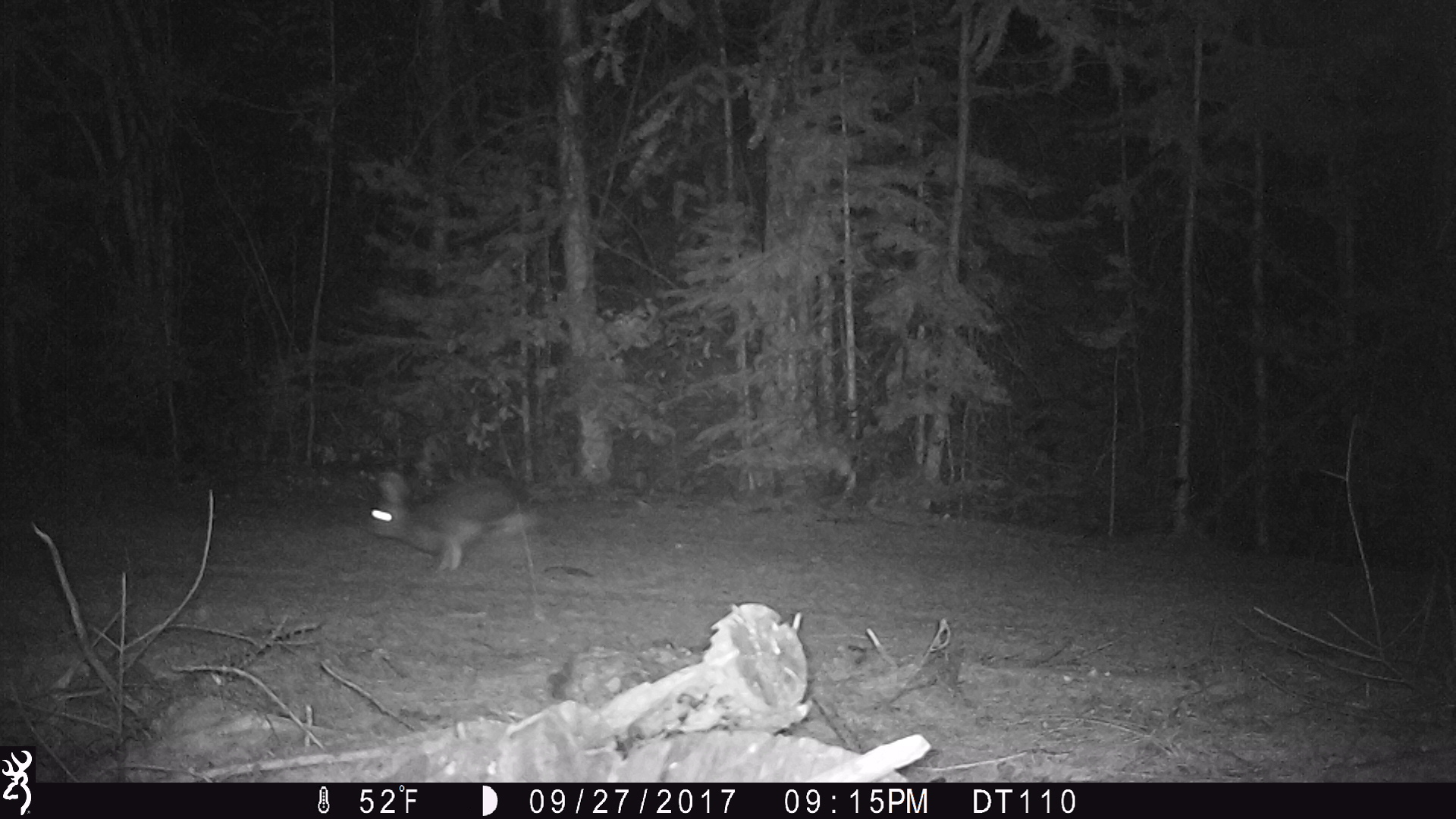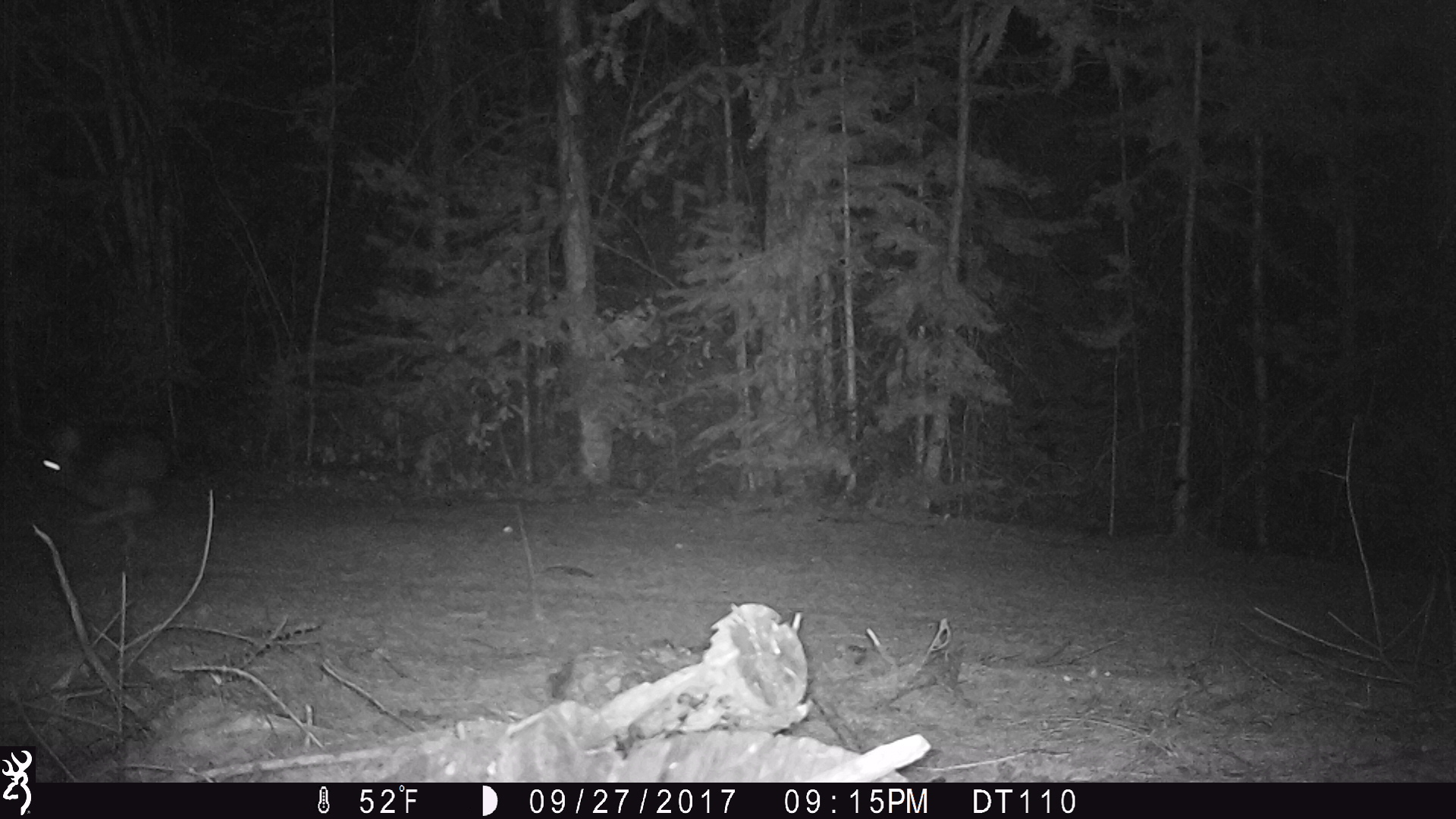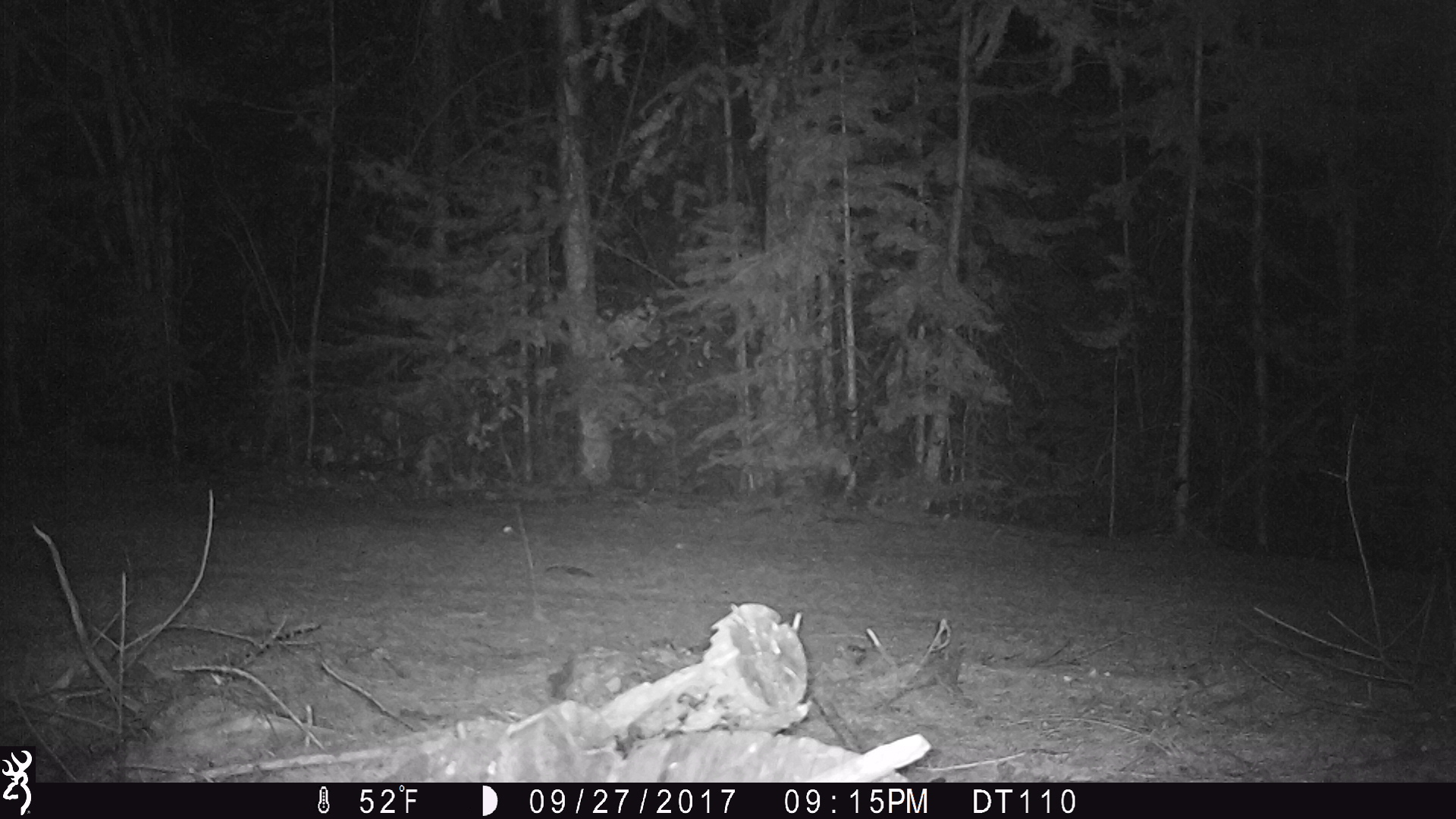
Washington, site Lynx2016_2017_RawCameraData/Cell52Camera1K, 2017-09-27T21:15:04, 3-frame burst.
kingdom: Animalia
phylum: Chordata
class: Mammalia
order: Lagomorpha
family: Leporidae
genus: Lepus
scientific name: Lepus americanus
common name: snowshoe hare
Lepus americanus (snowshoe hare). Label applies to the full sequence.